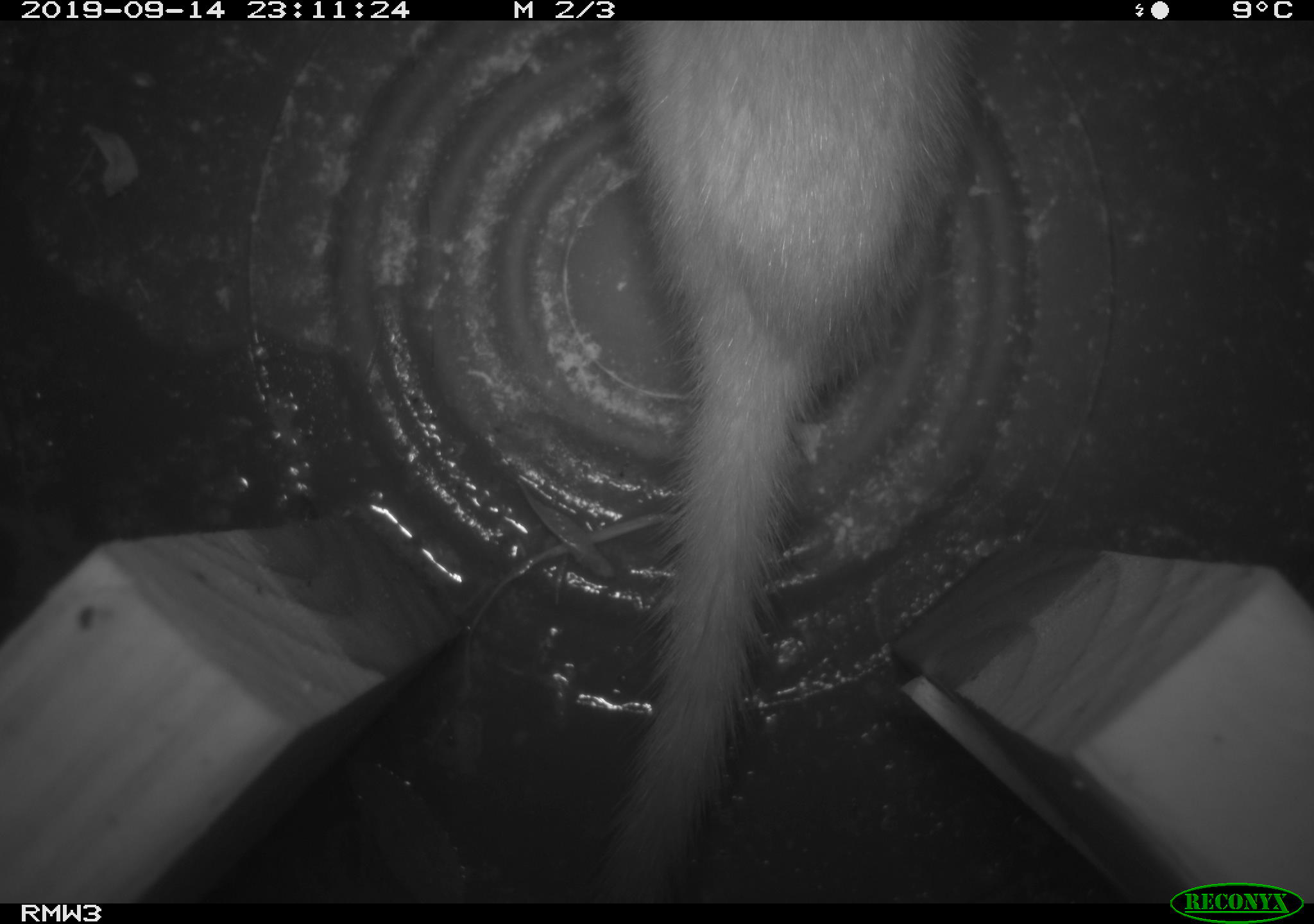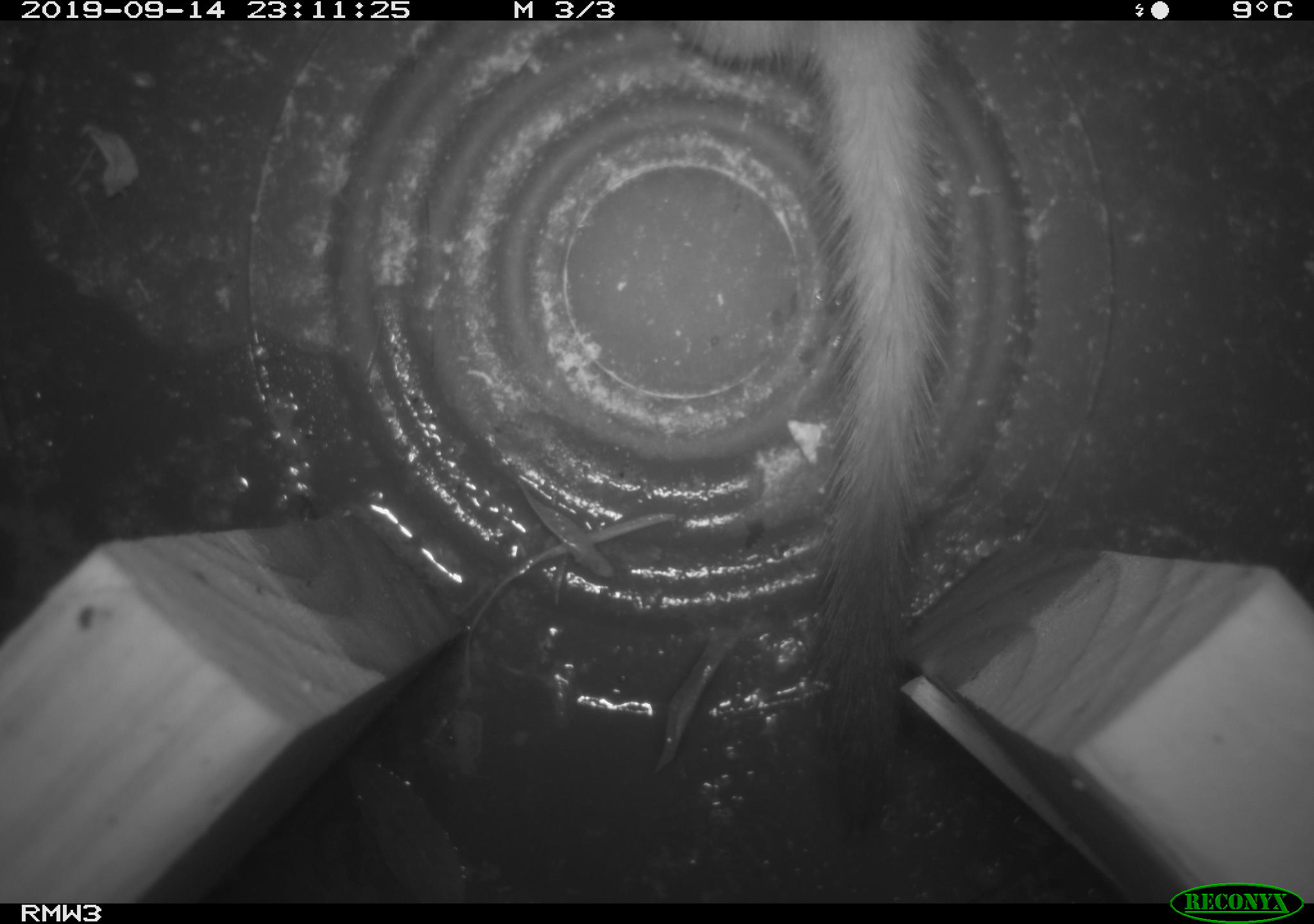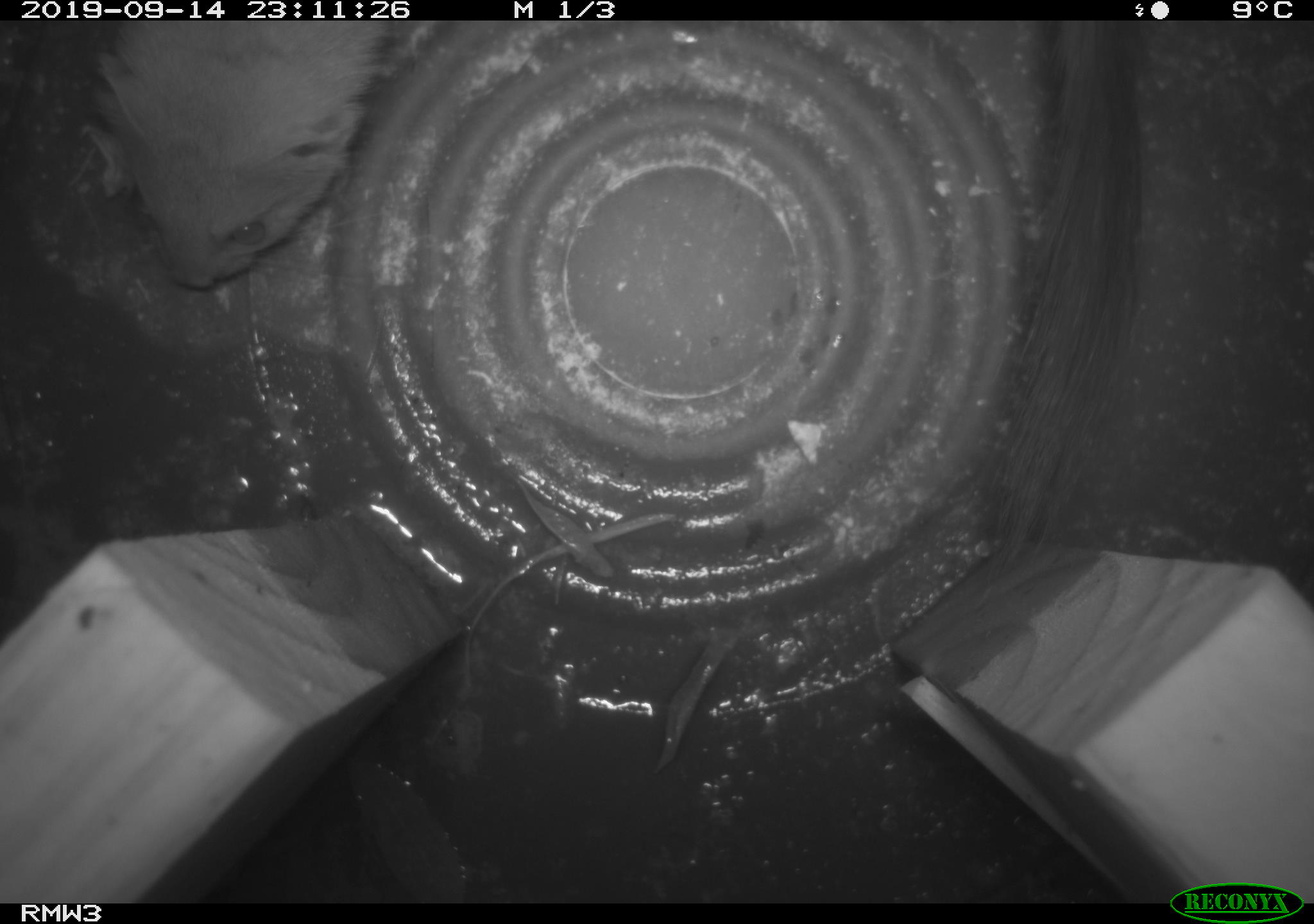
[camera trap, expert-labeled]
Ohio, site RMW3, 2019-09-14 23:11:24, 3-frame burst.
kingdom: Animalia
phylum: Chordata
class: Mammalia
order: Carnivora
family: Mustelidae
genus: Neogale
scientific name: Neogale frenata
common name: long-tailed weasel